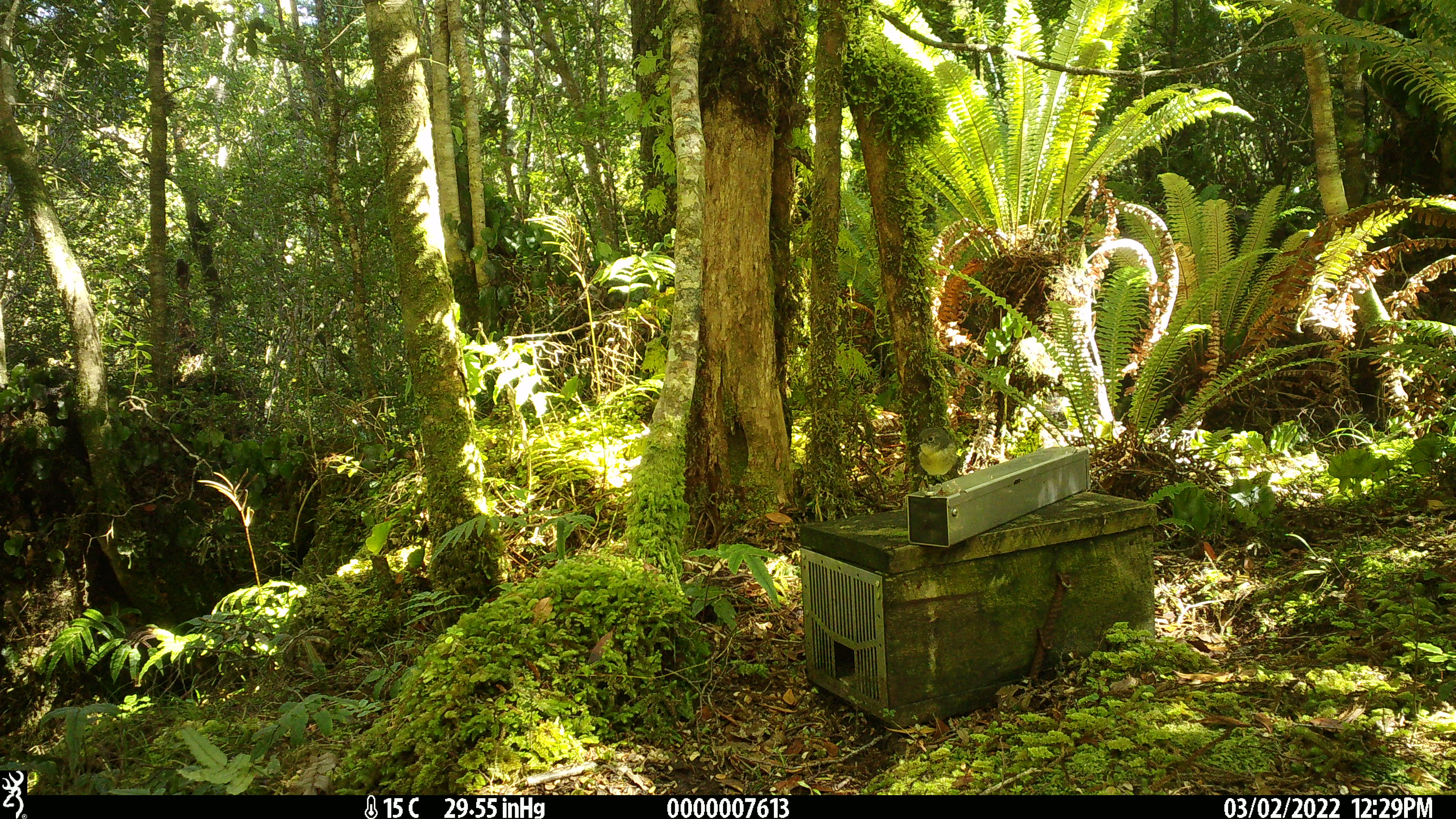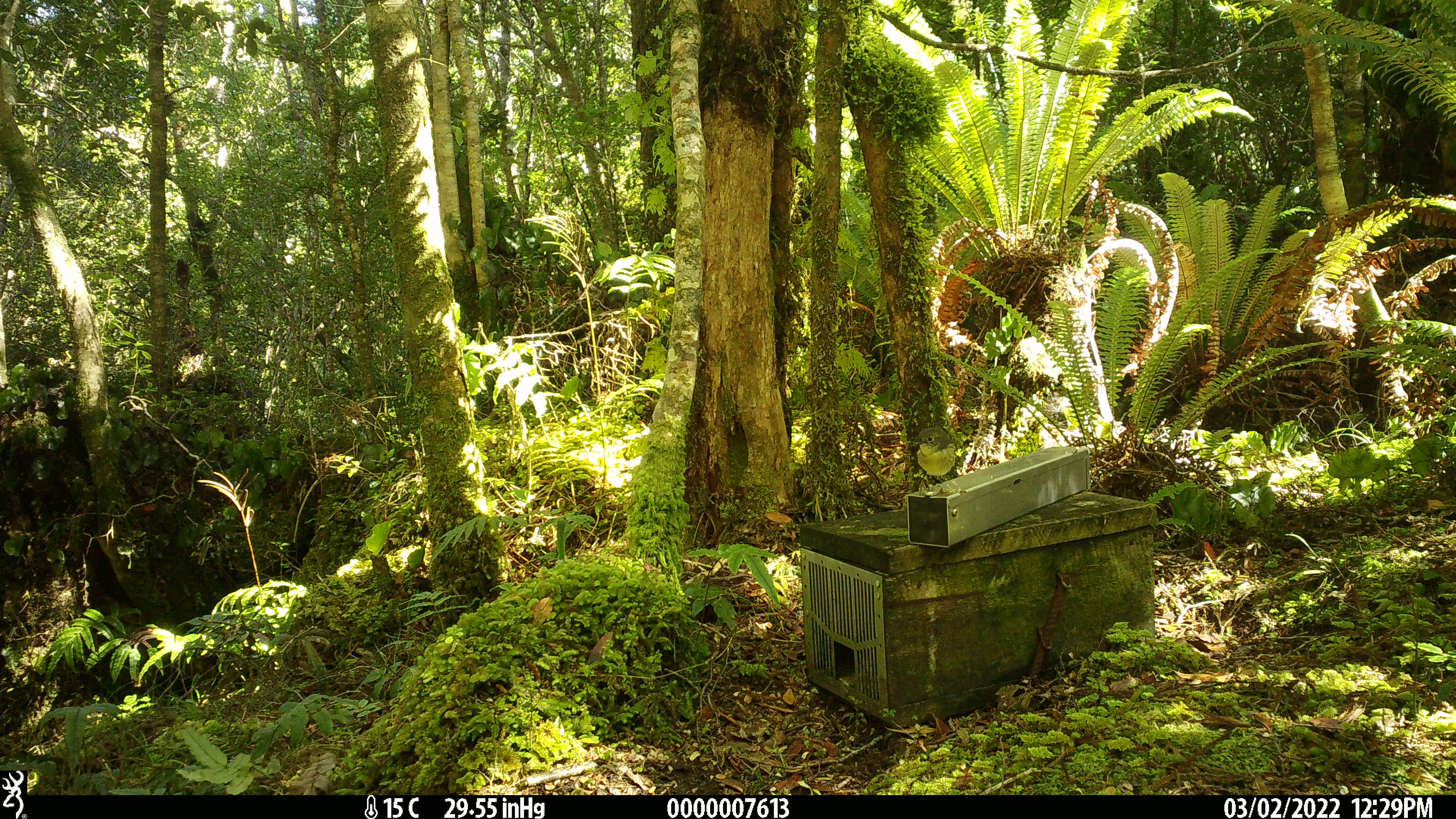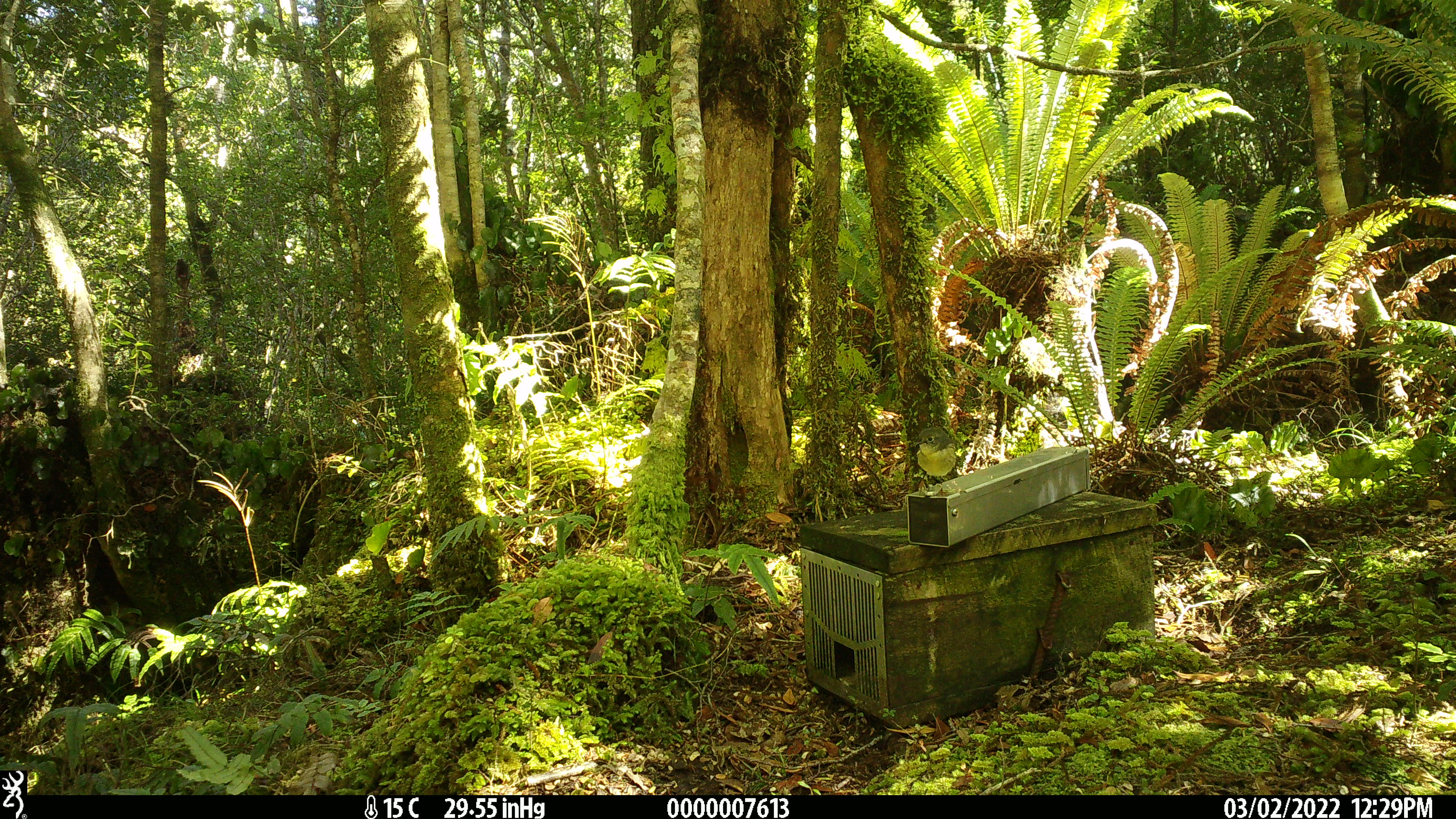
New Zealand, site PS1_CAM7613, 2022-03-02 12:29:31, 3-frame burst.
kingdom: Animalia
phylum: Chordata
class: Aves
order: Passeriformes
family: Petroicidae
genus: Petroica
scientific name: Petroica macrocephala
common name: tomtit